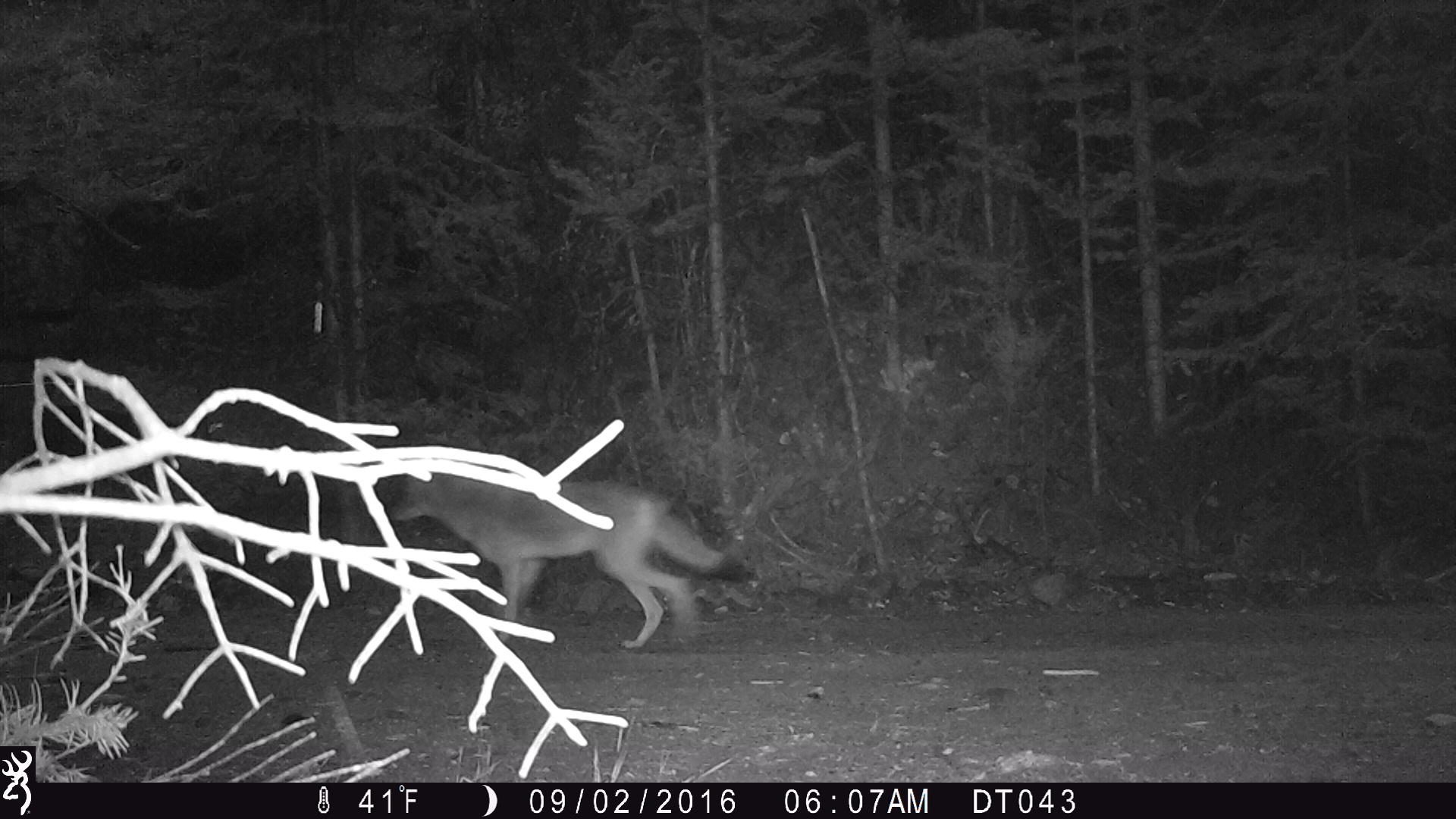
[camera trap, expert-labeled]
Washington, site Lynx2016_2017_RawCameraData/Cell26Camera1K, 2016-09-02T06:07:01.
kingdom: Animalia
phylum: Chordata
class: Mammalia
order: Carnivora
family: Canidae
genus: Canis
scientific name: Canis latrans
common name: coyote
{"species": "Canis latrans (coyote)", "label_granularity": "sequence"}